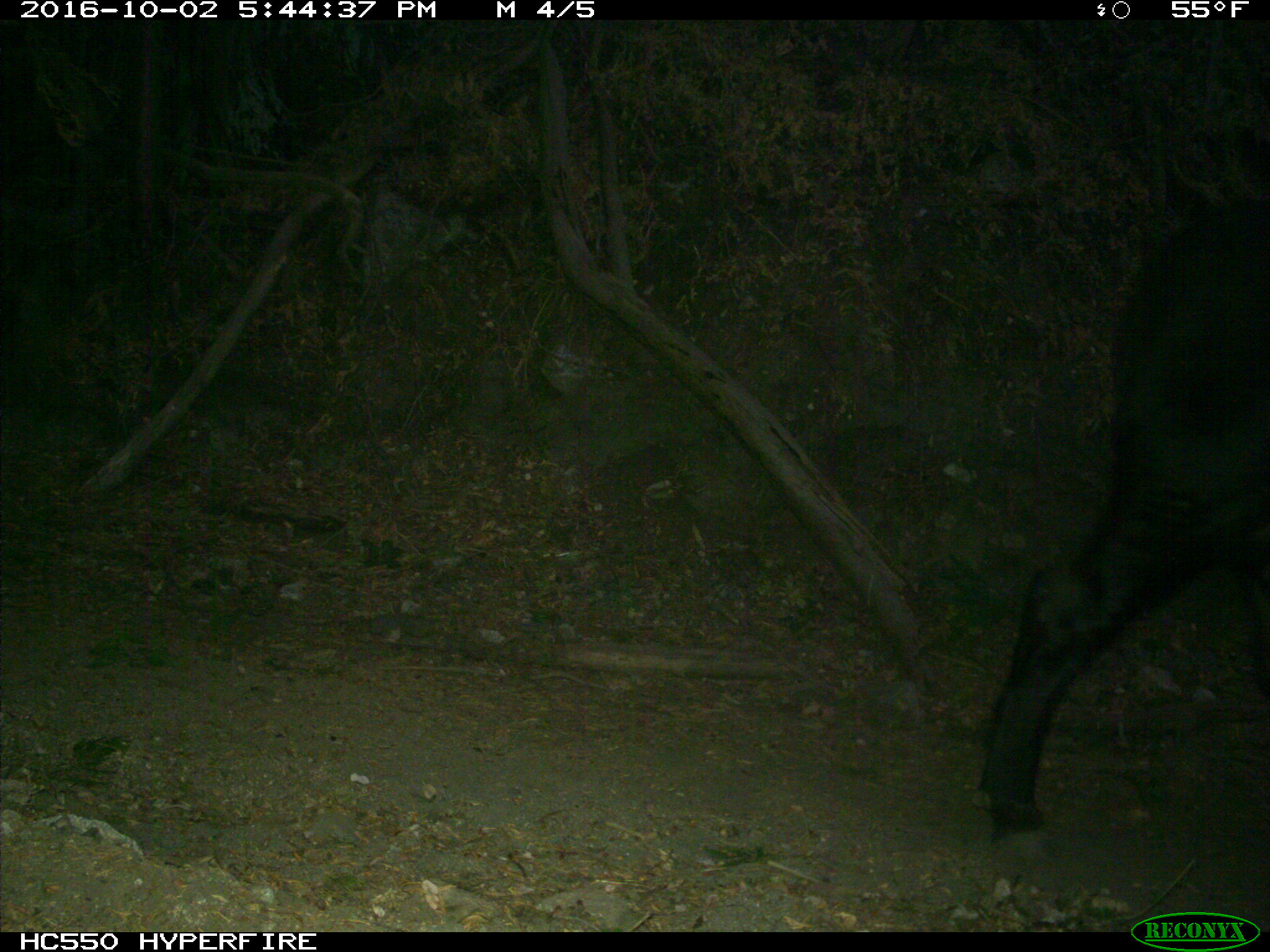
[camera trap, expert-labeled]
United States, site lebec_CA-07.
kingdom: Animalia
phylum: Chordata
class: Mammalia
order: Artiodactyla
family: Bovidae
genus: Bos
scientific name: Bos taurus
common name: domestic cow